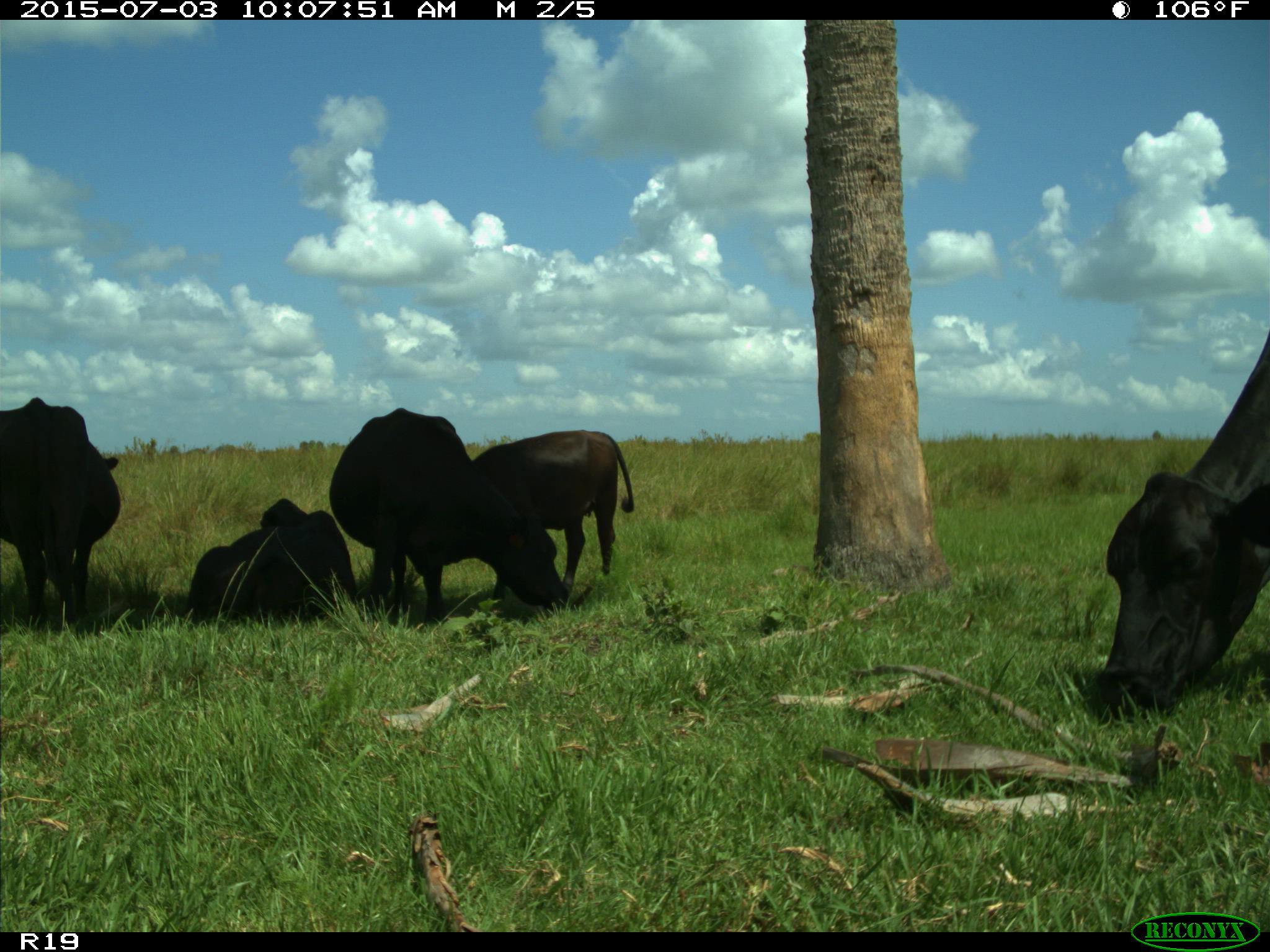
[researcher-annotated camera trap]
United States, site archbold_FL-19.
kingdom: Animalia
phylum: Chordata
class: Mammalia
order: Artiodactyla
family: Bovidae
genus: Bos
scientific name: Bos taurus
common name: domestic cow